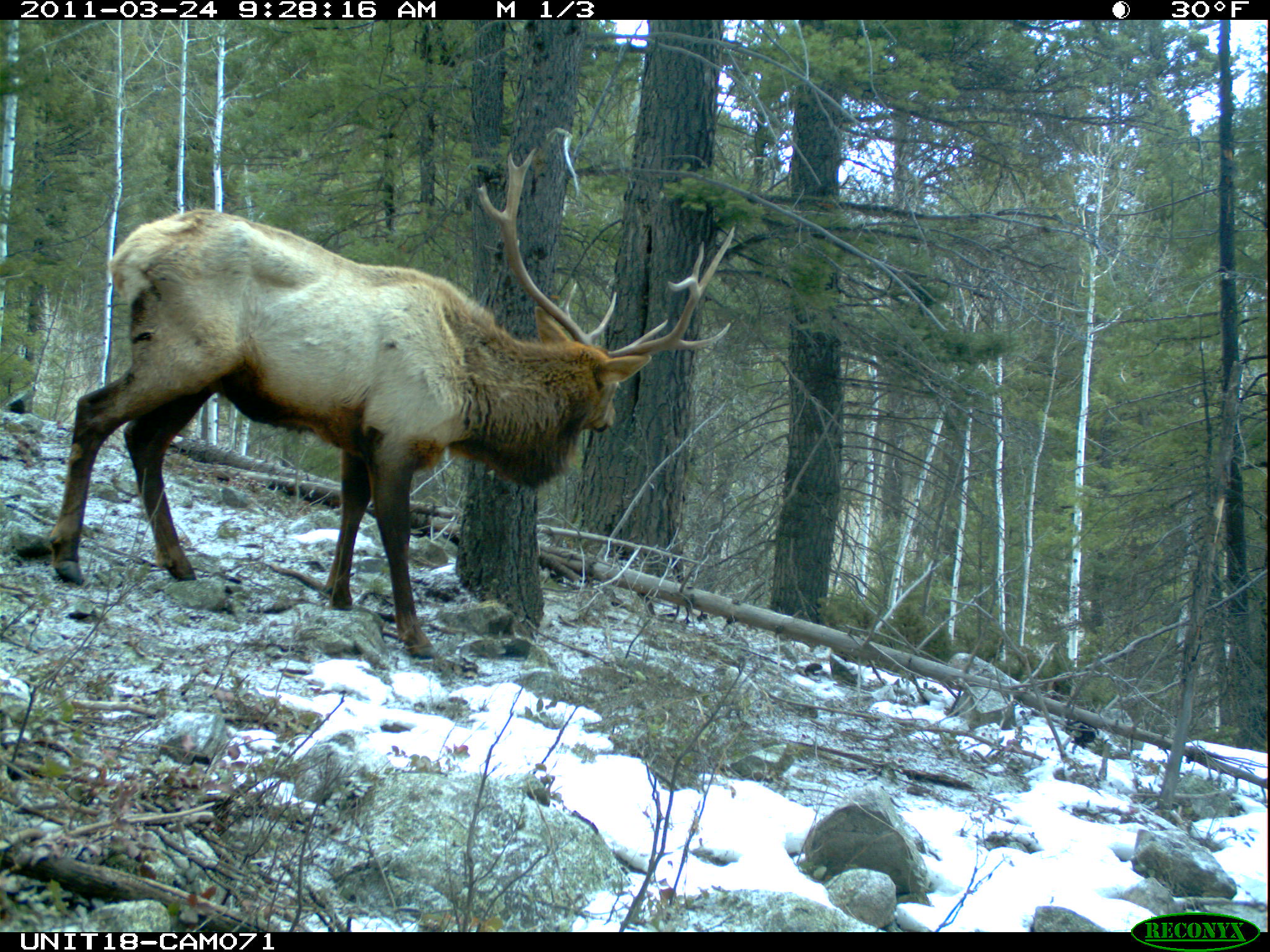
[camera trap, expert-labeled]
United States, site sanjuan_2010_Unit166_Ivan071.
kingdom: Animalia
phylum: Chordata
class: Mammalia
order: Artiodactyla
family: Cervidae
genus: Cervus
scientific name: Cervus elaphus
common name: red deer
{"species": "Cervus elaphus (red deer)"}